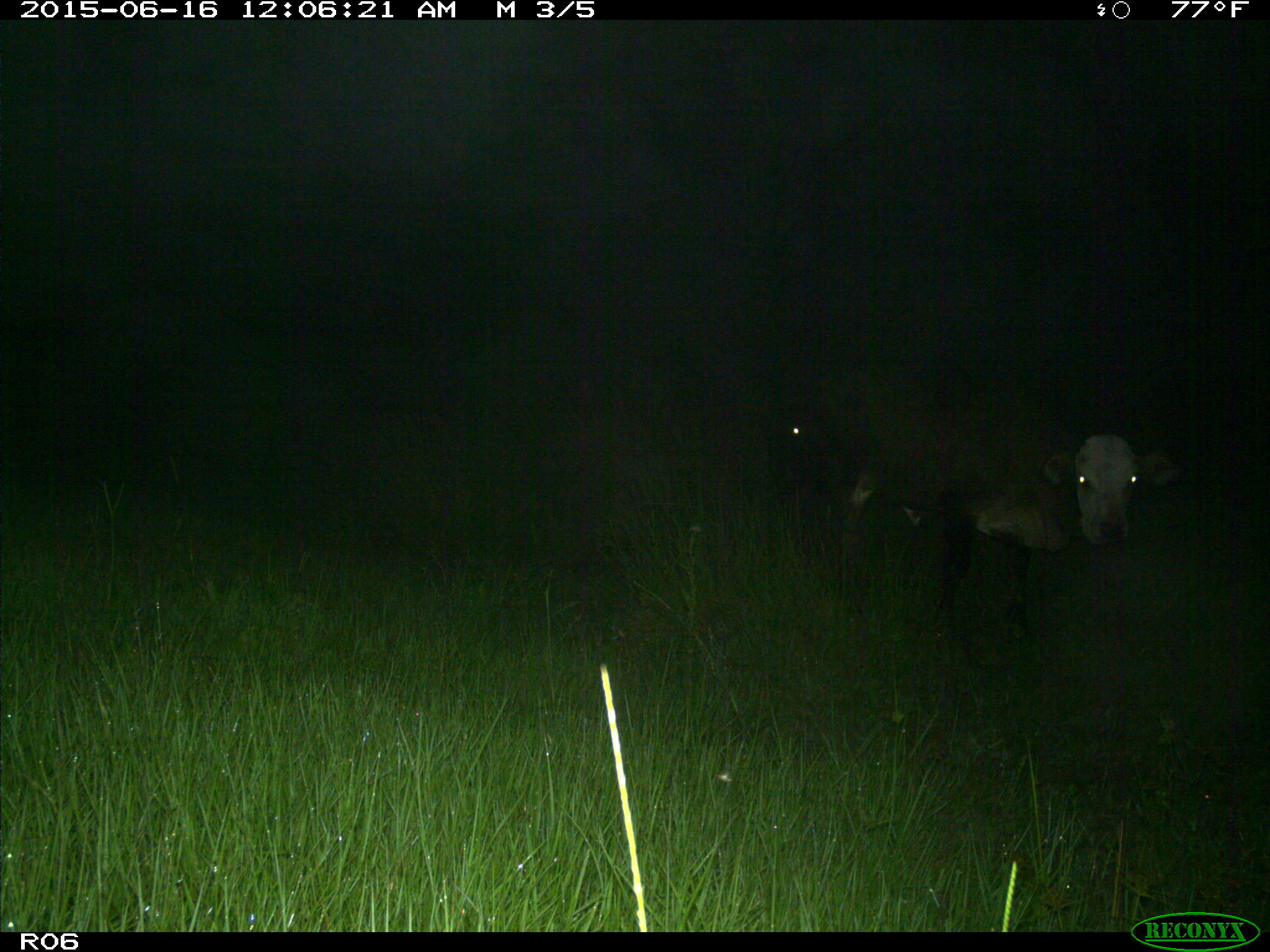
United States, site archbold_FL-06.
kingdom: Animalia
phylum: Chordata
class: Mammalia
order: Artiodactyla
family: Bovidae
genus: Bos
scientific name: Bos taurus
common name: domestic cow